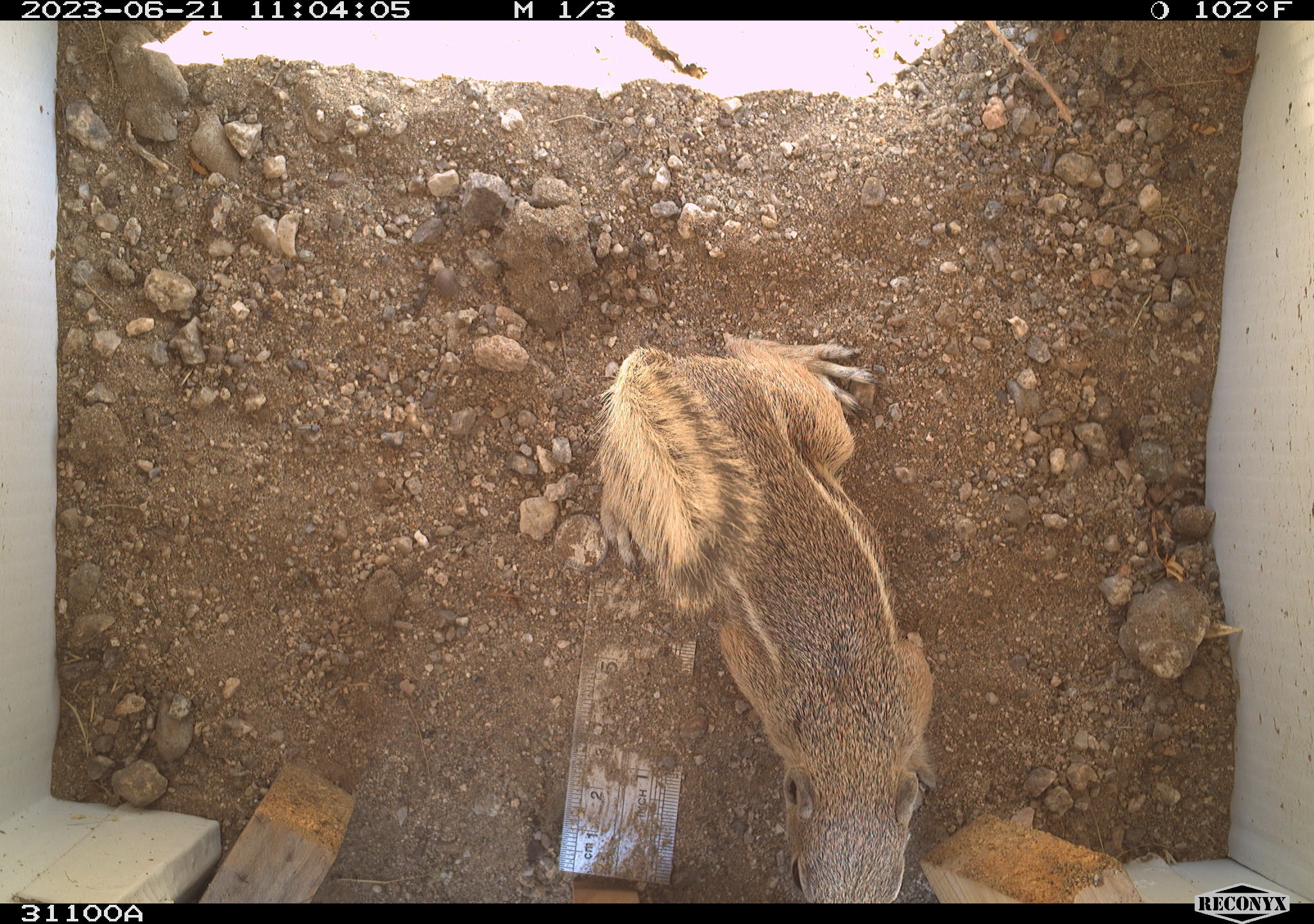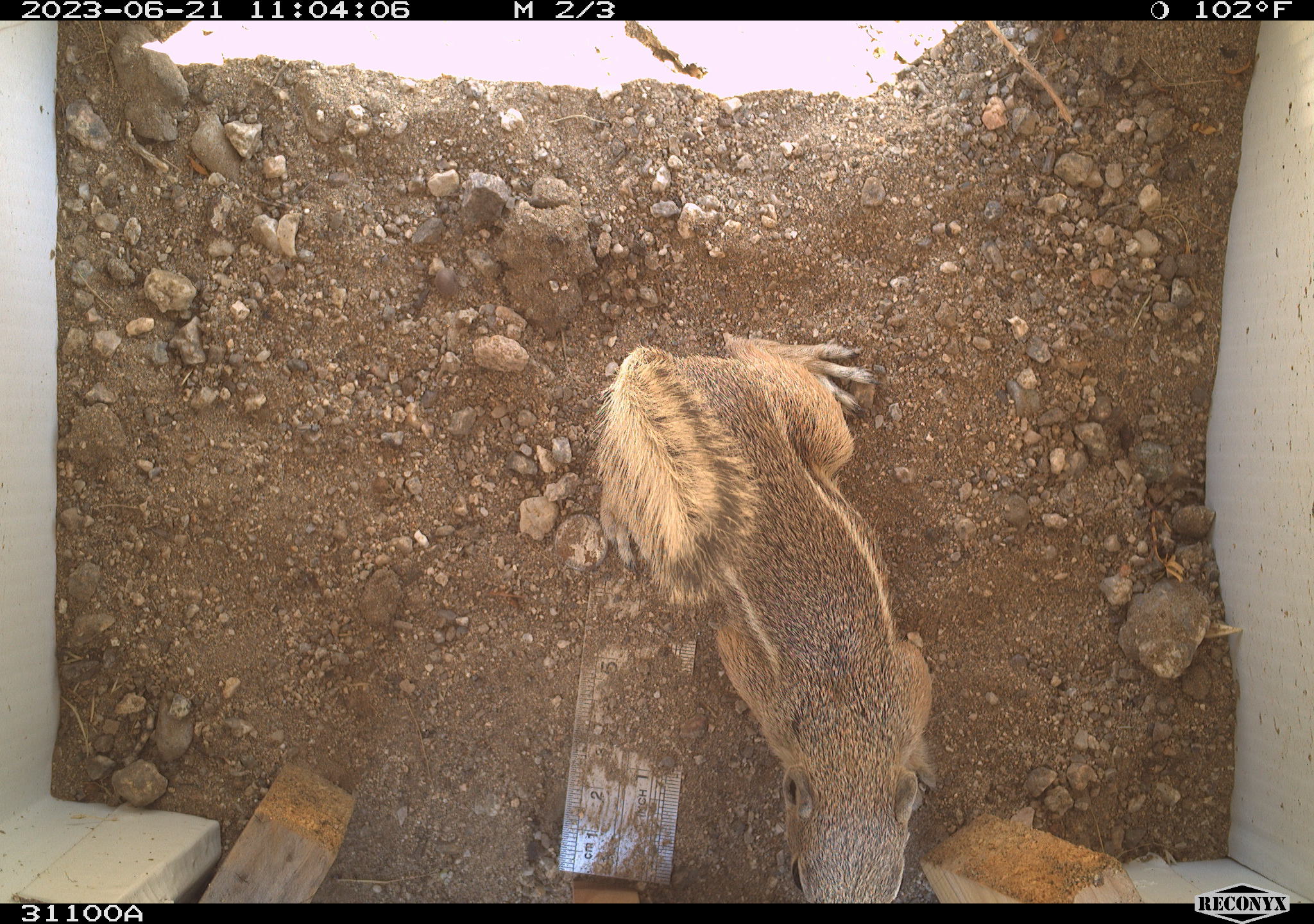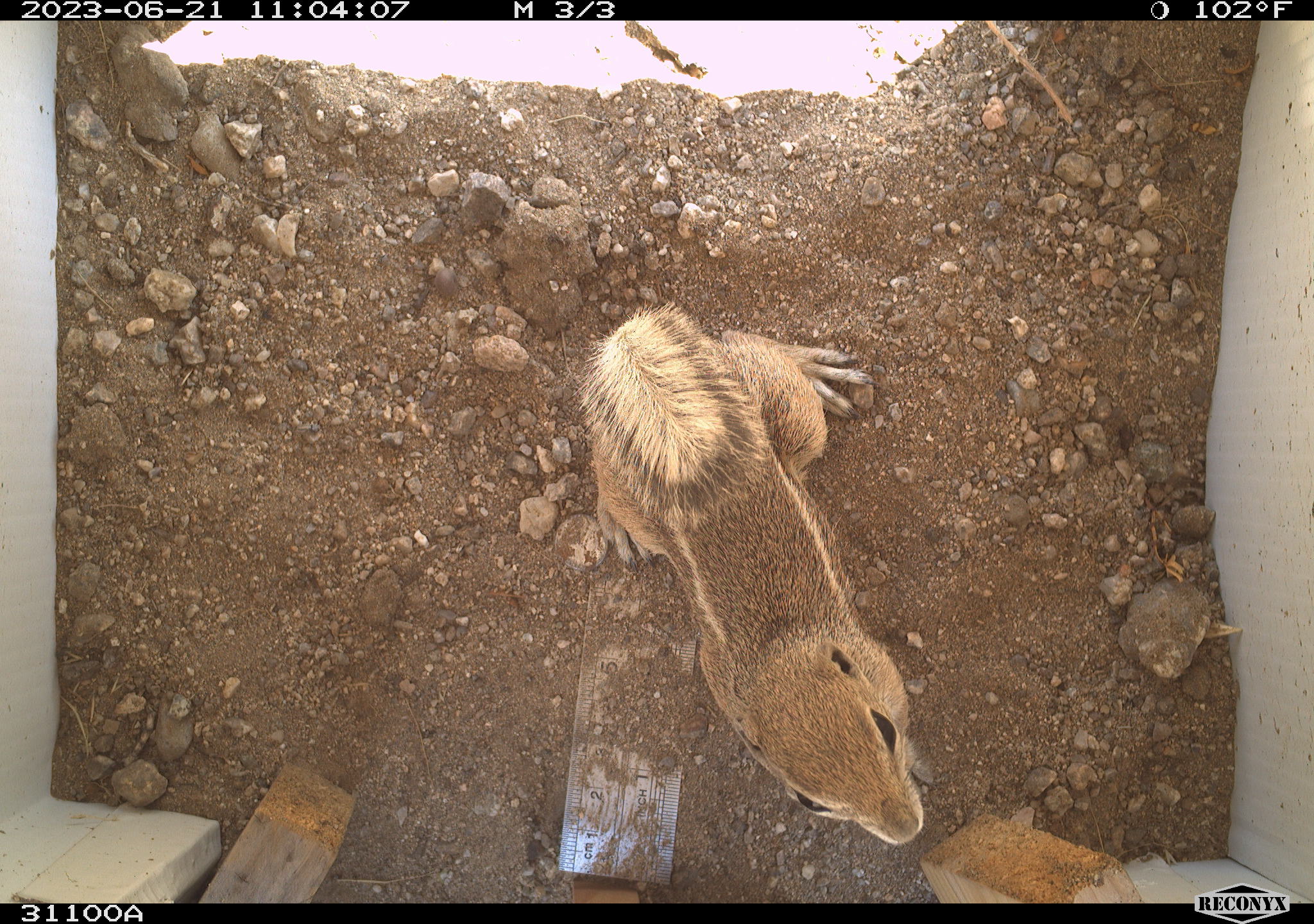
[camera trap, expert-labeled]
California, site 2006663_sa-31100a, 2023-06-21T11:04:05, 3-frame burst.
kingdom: Animalia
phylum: Chordata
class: Mammalia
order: Rodentia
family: Sciuridae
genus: Ammospermophilus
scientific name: Ammospermophilus leucurus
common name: white-tailed antelope squirrel